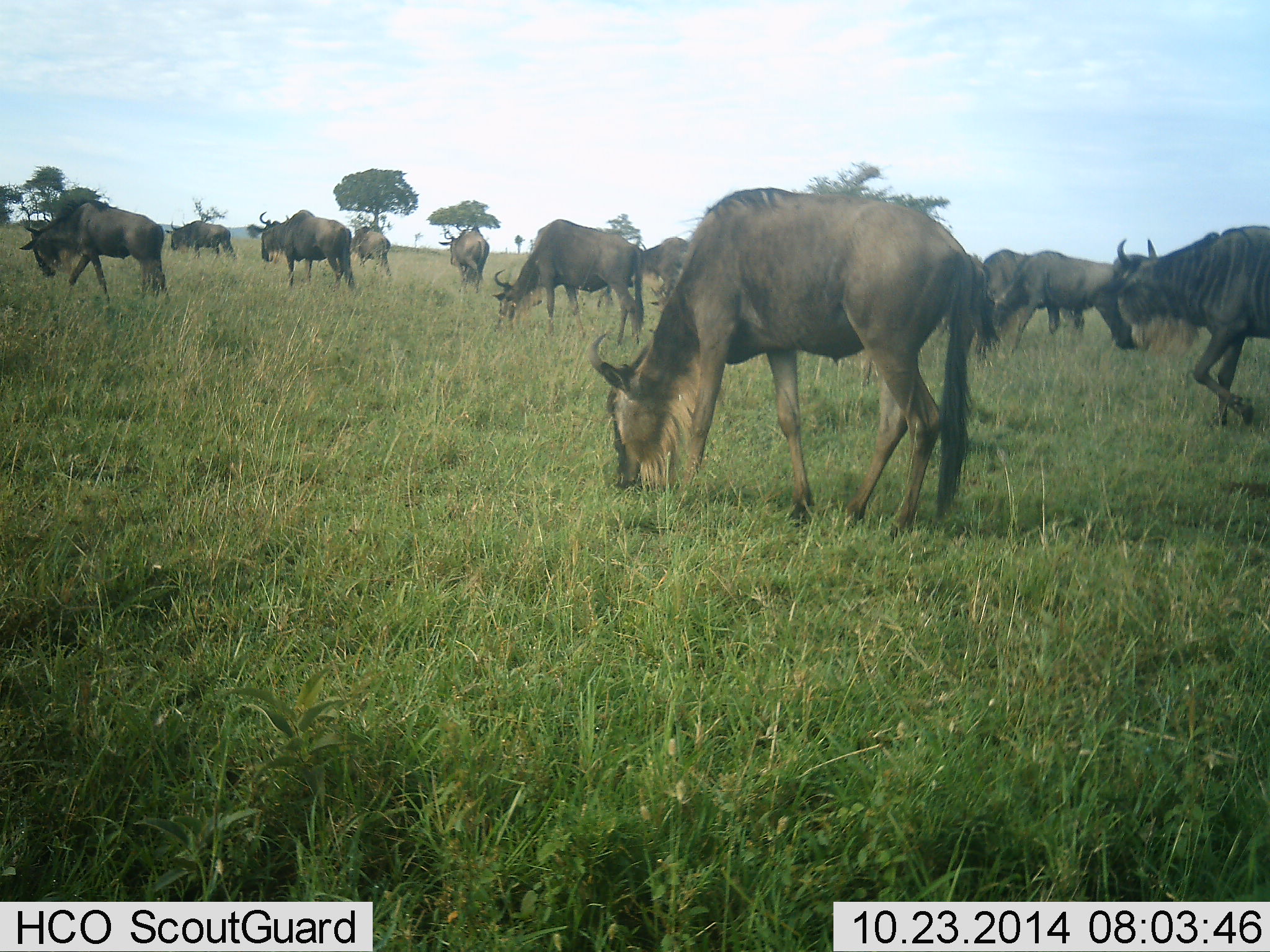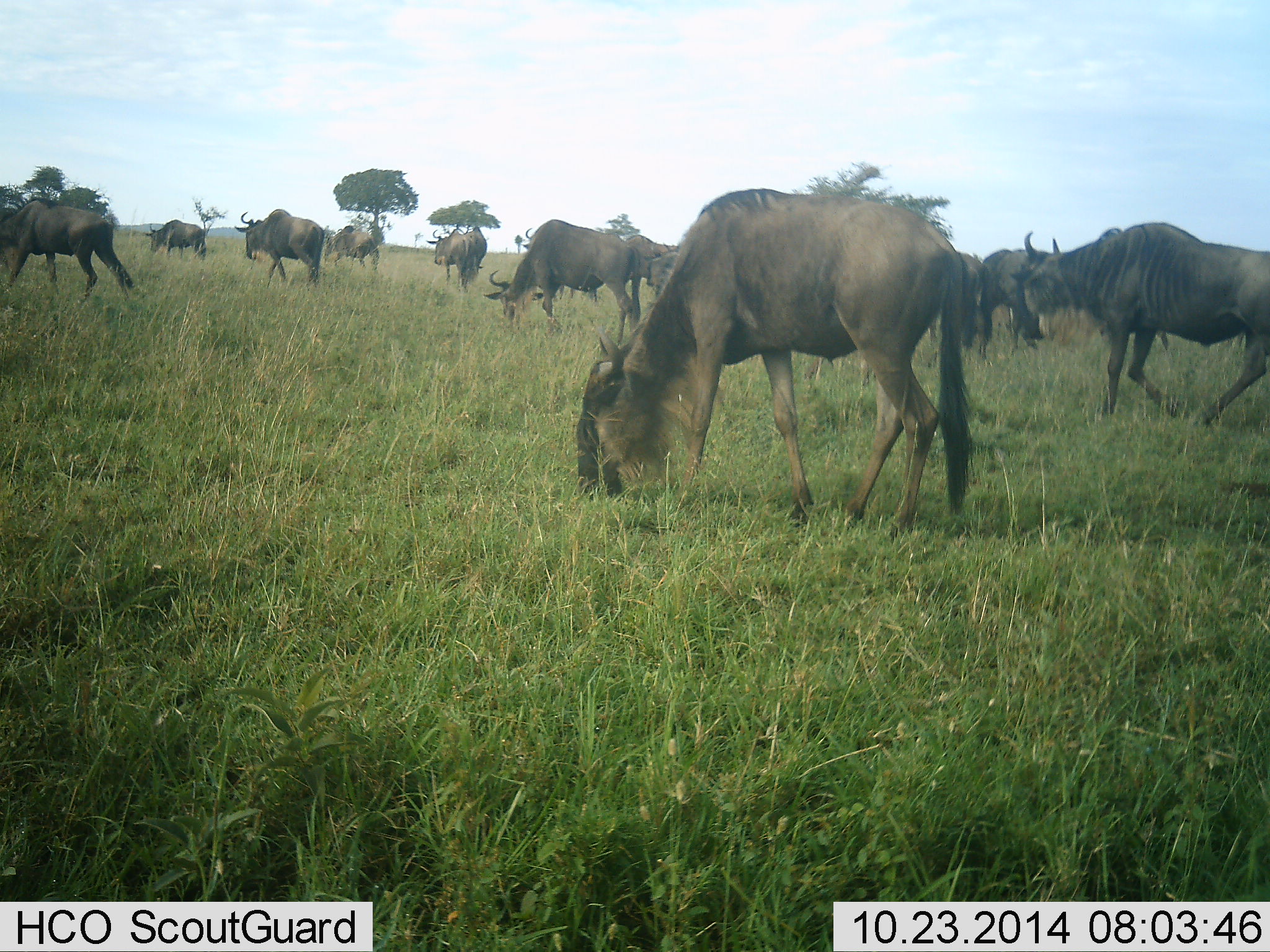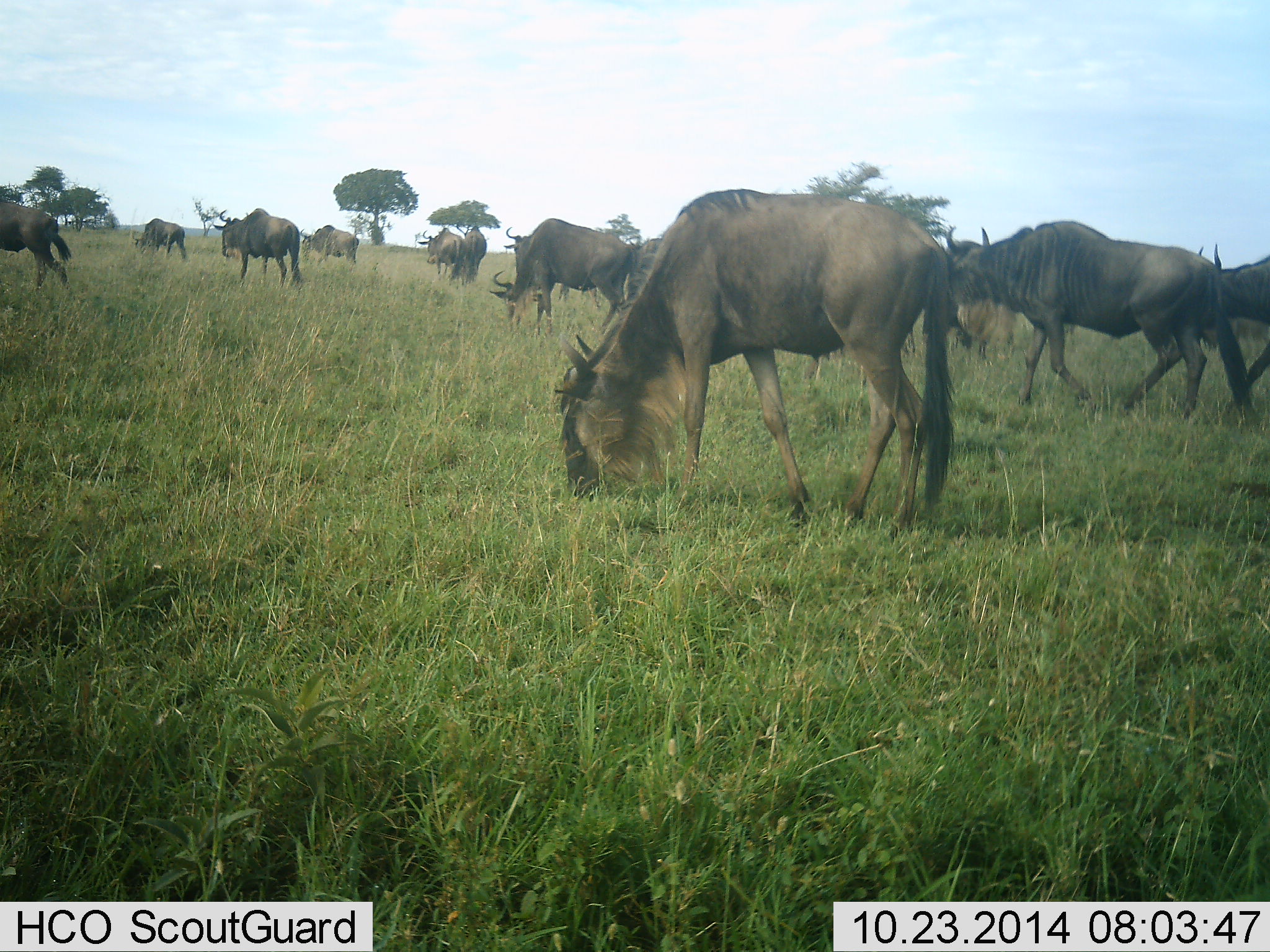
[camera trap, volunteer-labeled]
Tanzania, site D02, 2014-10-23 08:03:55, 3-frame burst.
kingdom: Animalia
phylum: Chordata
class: Mammalia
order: Artiodactyla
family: Bovidae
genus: Connochaetes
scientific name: Connochaetes taurinus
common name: blue wildebeest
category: wildebeest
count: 11-50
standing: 20%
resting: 0%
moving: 70%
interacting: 0%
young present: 0%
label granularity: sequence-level